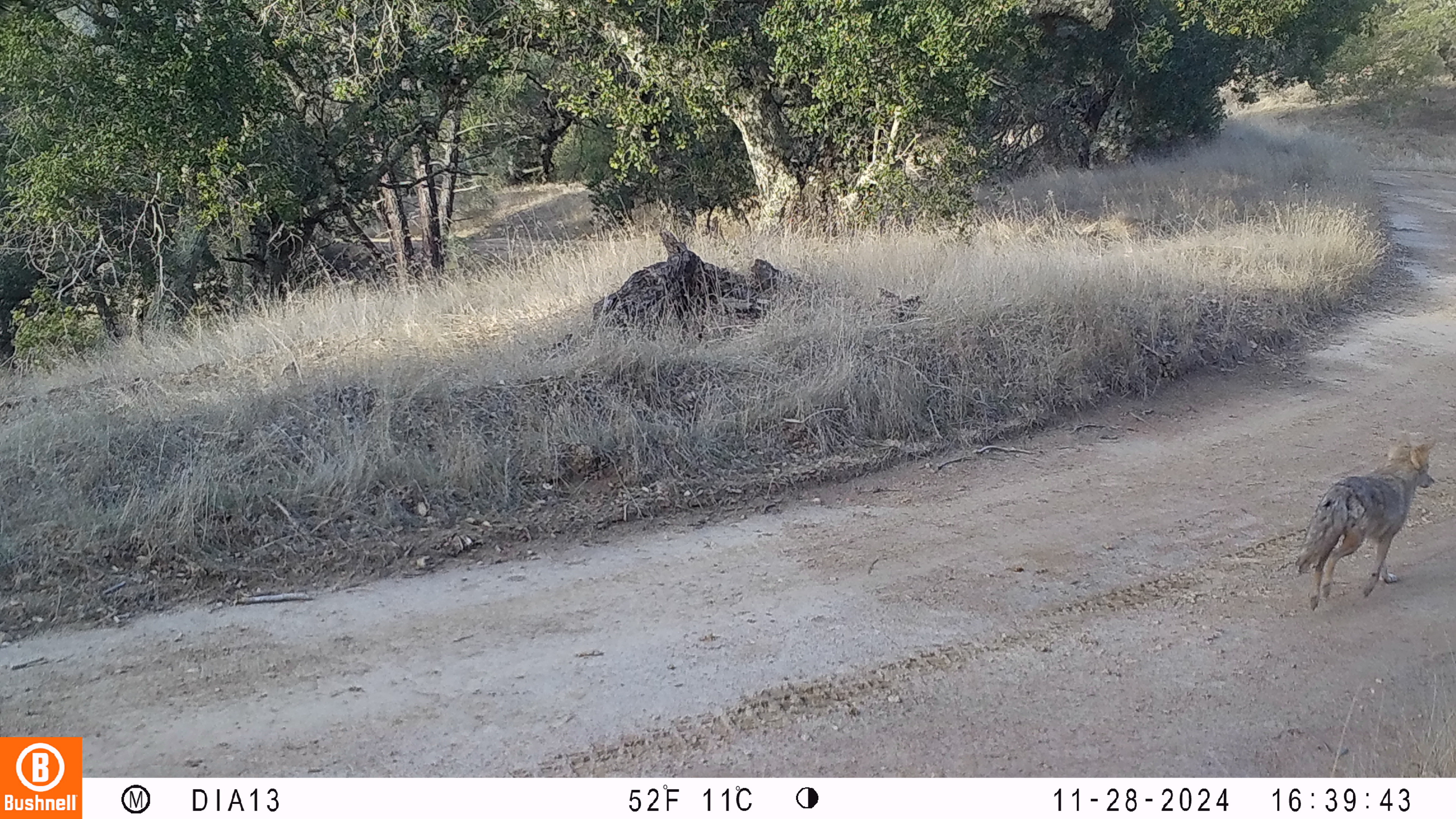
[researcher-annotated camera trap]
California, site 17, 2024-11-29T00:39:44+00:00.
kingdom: Animalia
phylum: Chordata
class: Mammalia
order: Carnivora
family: Canidae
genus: Canis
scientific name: Canis latrans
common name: coyote